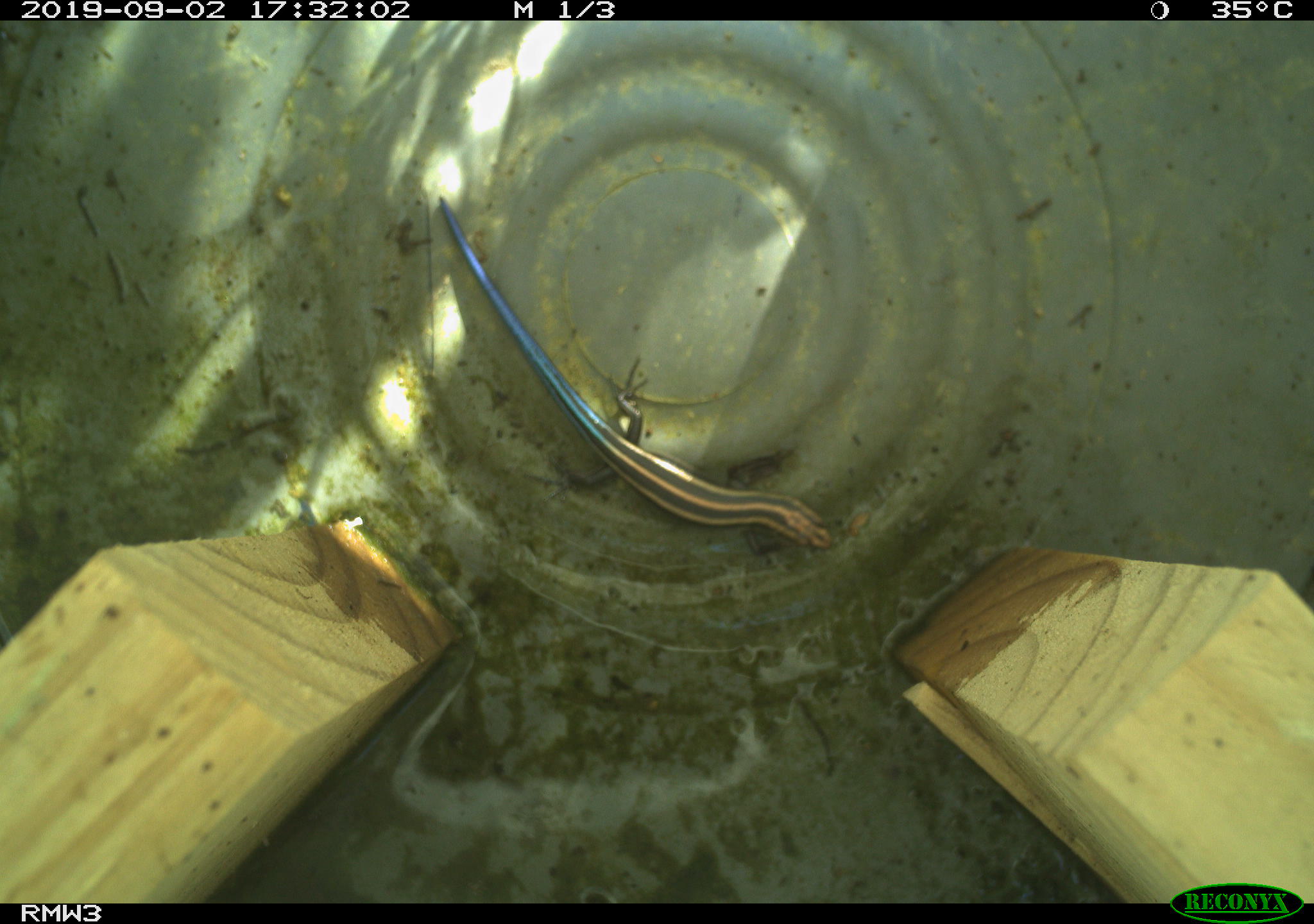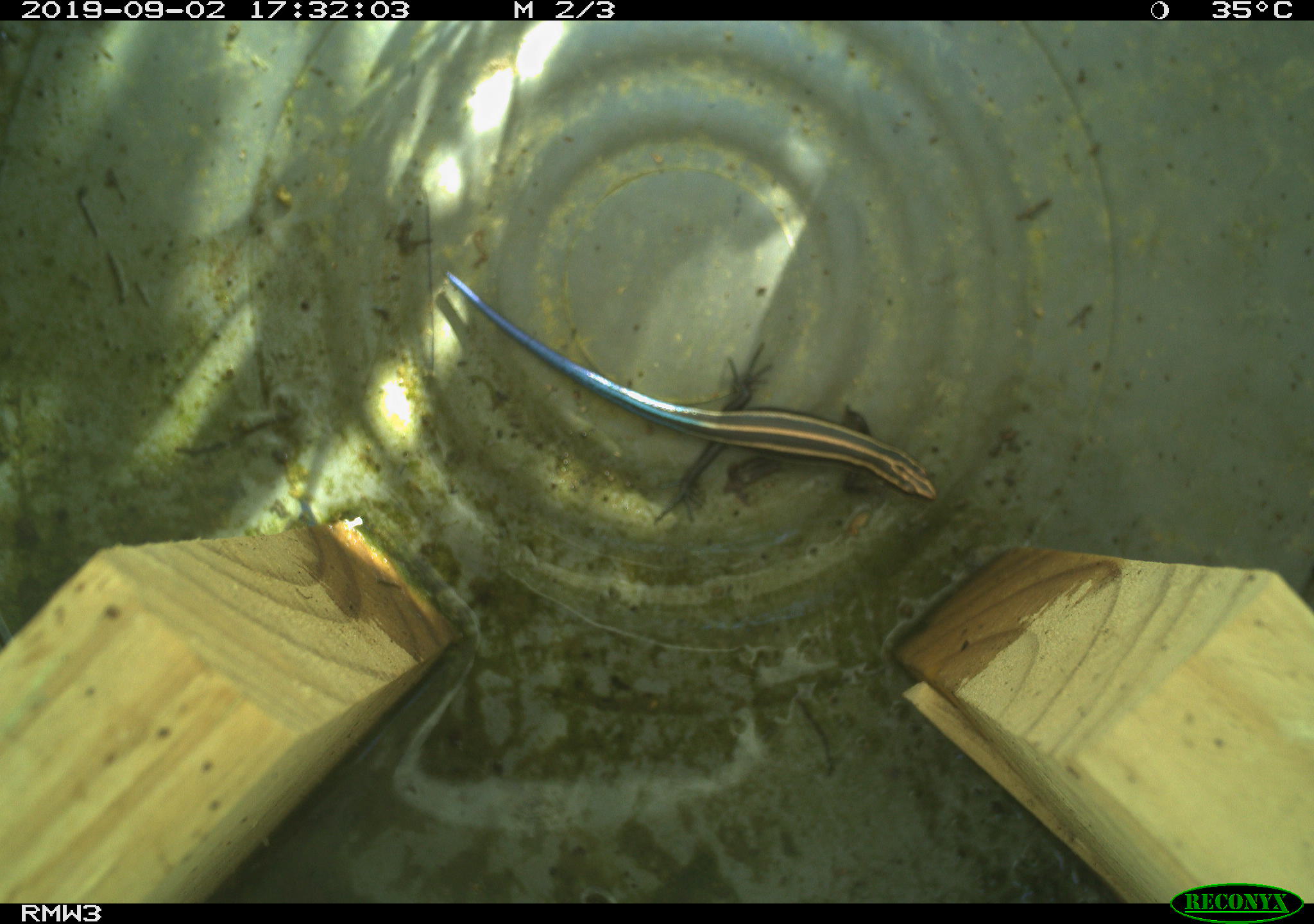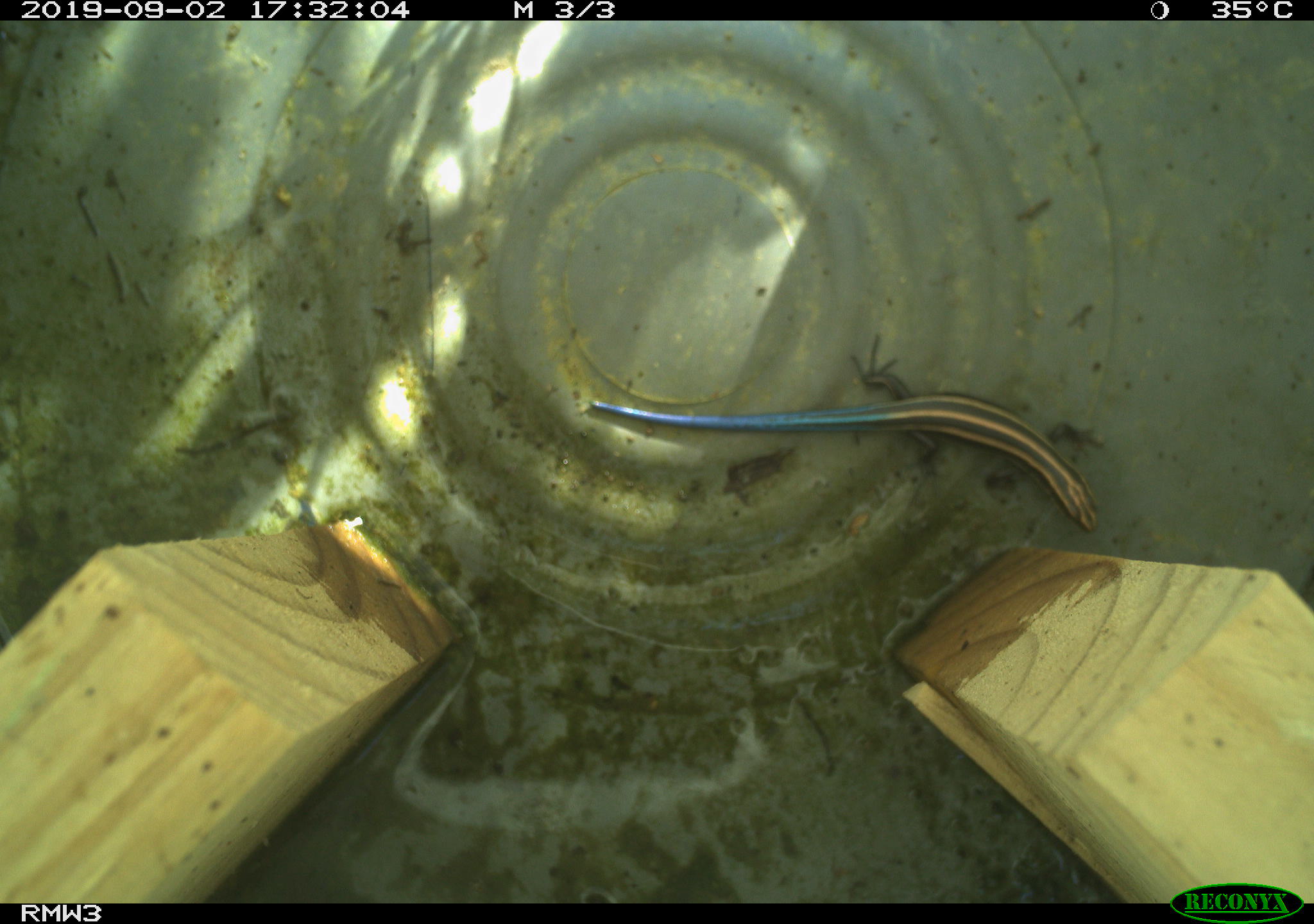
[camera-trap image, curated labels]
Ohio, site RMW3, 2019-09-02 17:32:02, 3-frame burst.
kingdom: Animalia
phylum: Chordata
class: Reptilia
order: Squamata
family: Scincidae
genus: Plestiodon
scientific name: Plestiodon fasciatus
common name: common five-lined skink